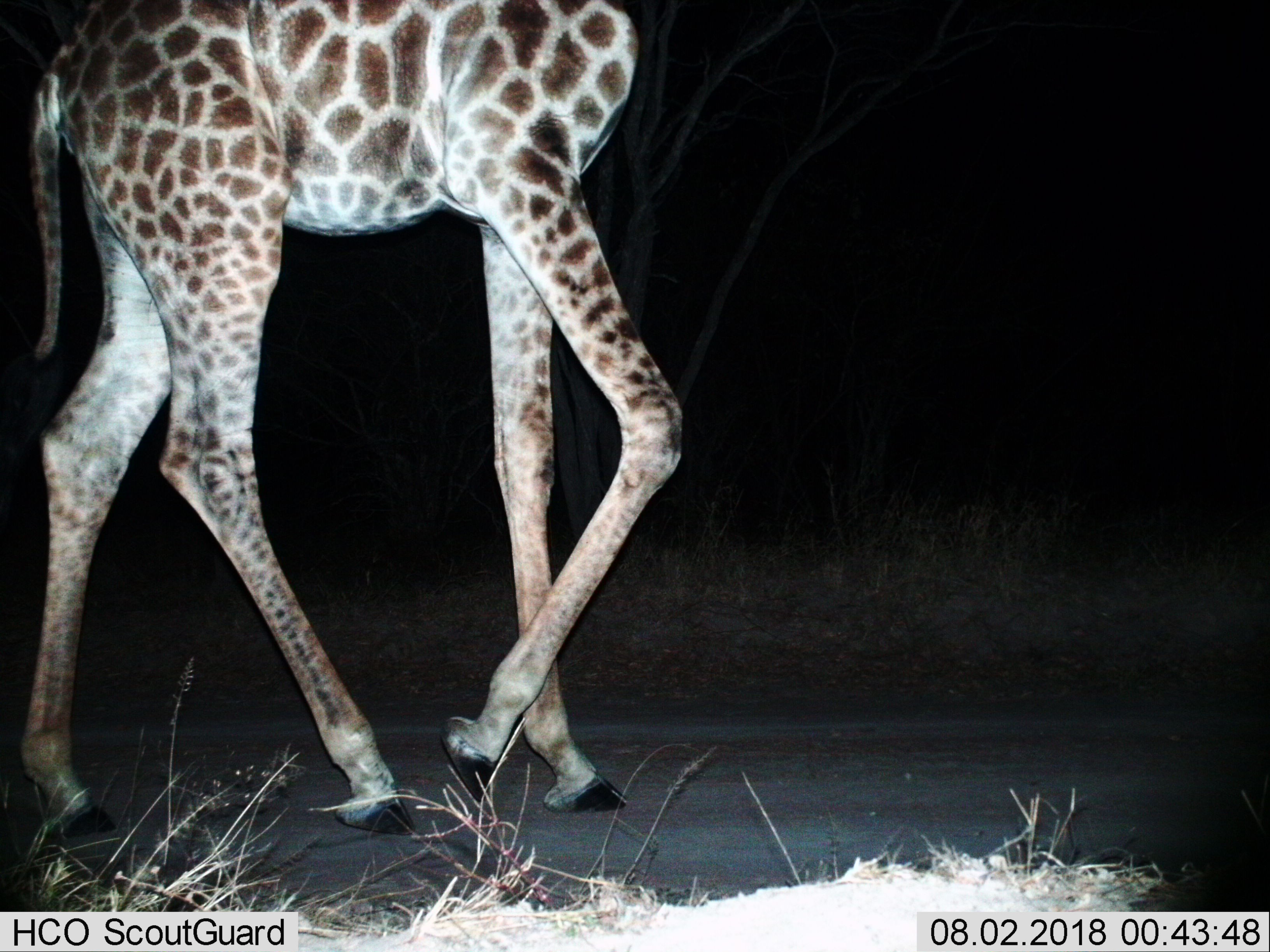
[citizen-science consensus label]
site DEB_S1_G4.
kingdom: Animalia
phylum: Chordata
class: Mammalia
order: Artiodactyla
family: Giraffidae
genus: Giraffa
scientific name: Giraffa camelopardalis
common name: giraffe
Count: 1.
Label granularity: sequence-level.